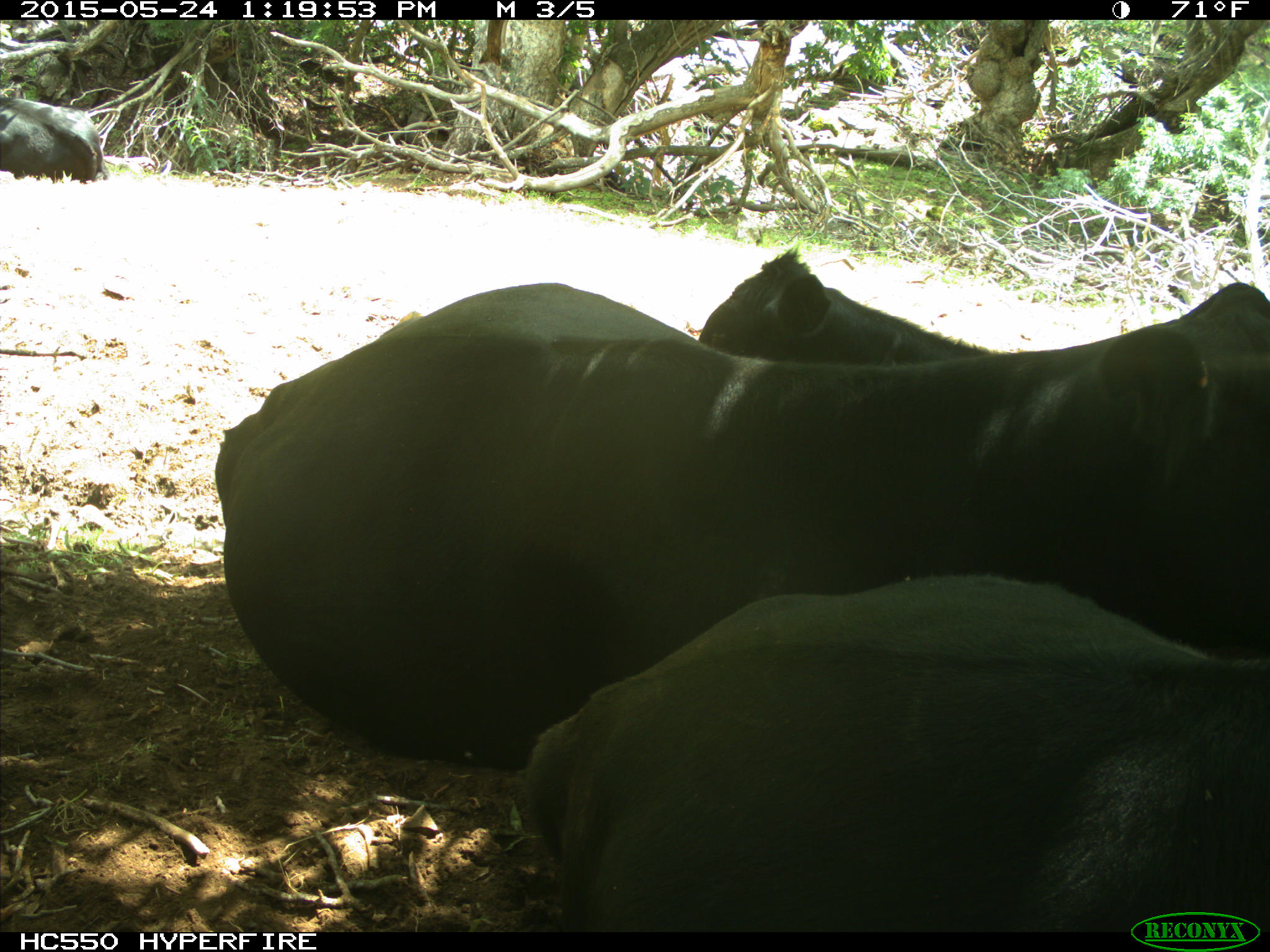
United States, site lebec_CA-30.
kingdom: Animalia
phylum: Chordata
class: Mammalia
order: Artiodactyla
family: Bovidae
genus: Bos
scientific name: Bos taurus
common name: domestic cow